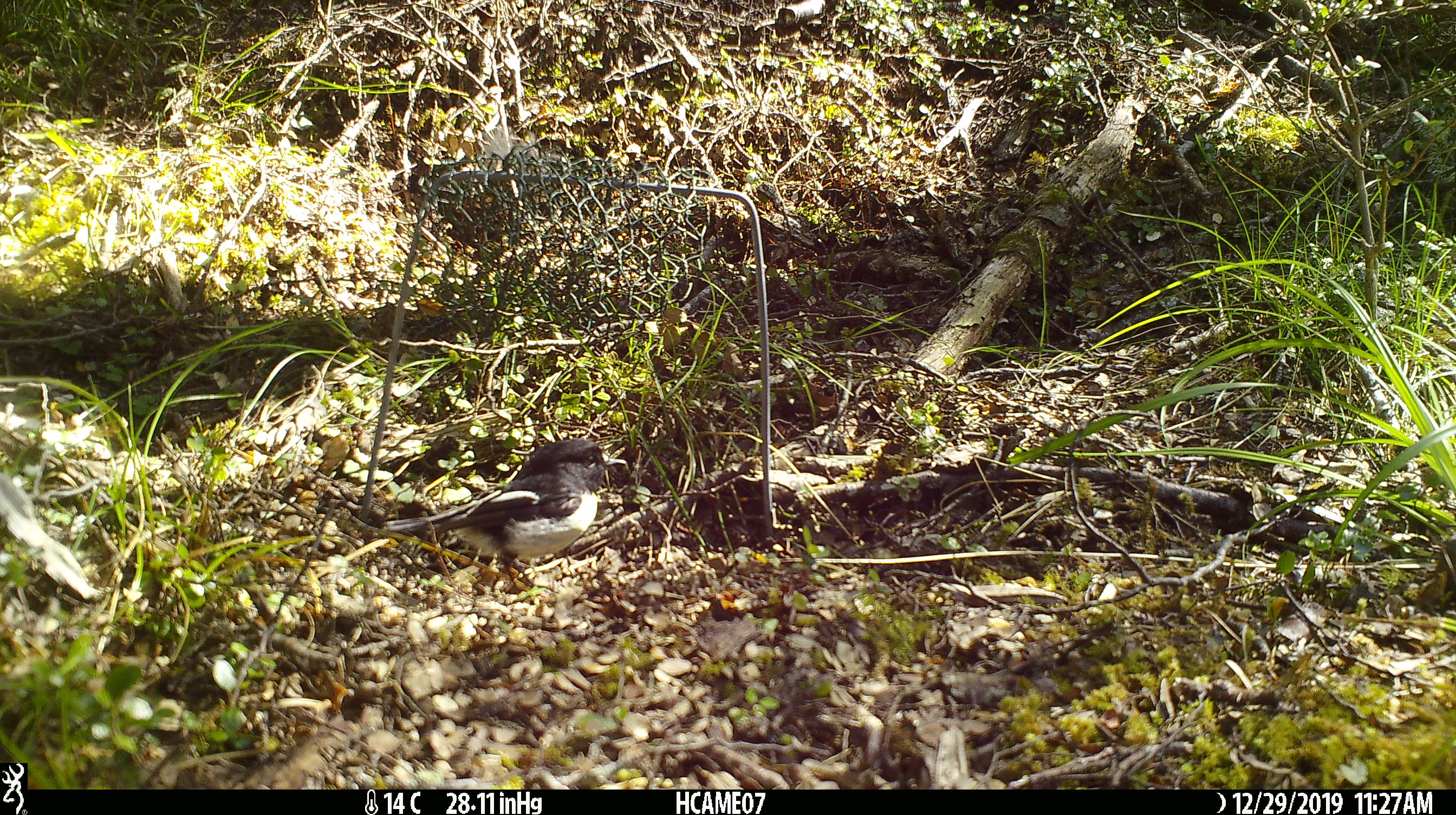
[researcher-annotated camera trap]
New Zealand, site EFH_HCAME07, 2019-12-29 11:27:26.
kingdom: Animalia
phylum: Chordata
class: Aves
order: Passeriformes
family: Petroicidae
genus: Petroica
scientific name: Petroica macrocephala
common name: tomtit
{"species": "tomtit (Petroica macrocephala)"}